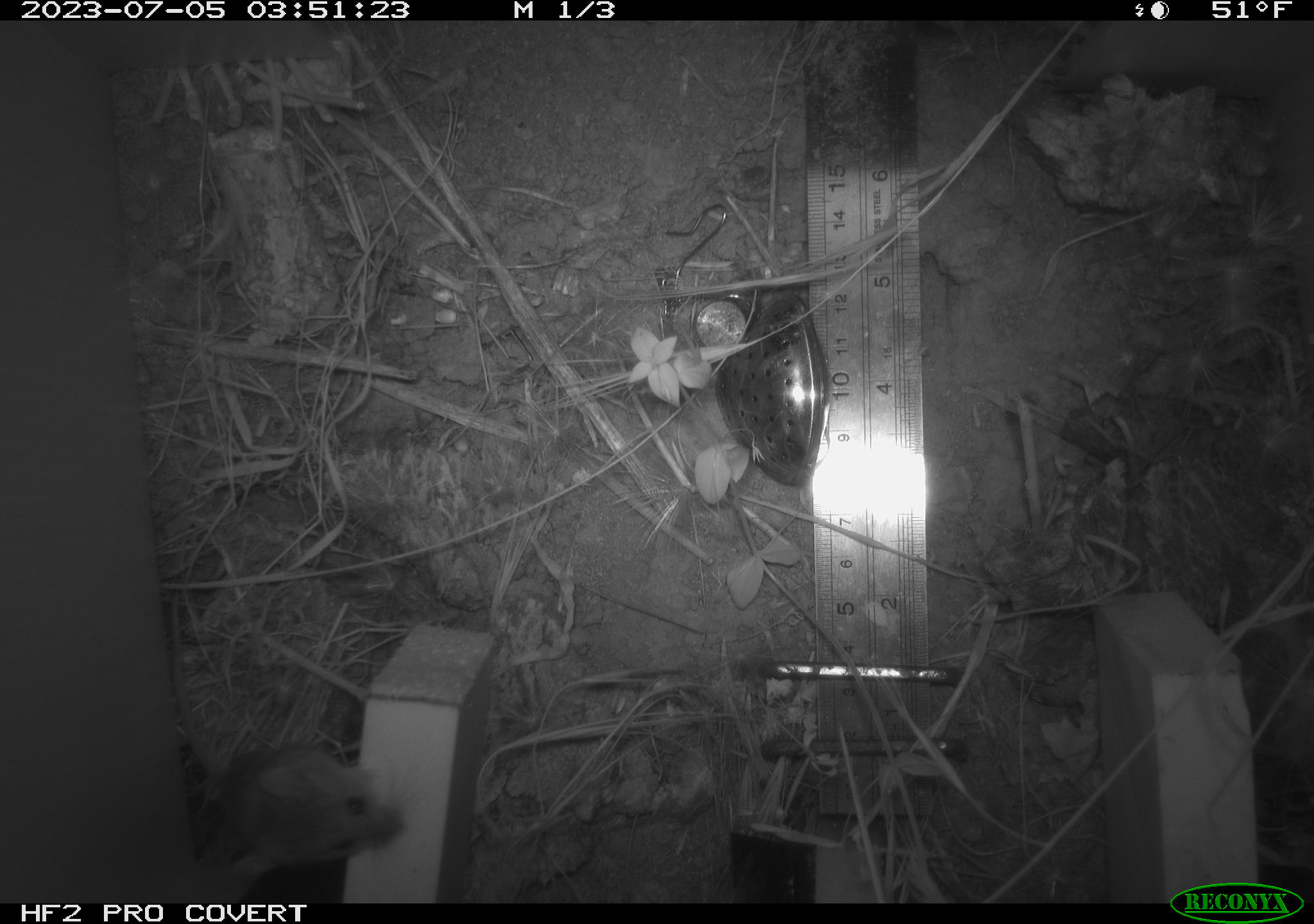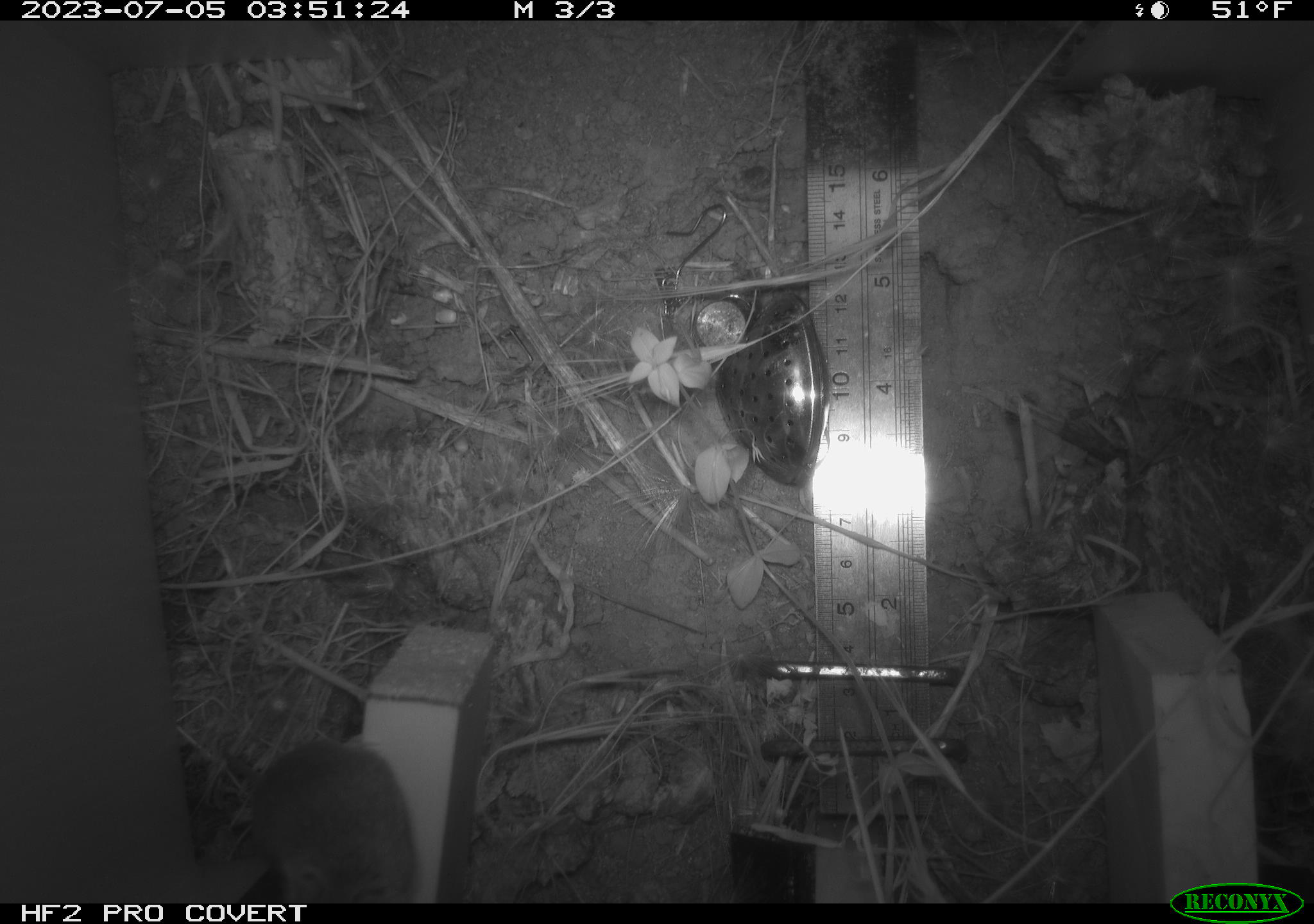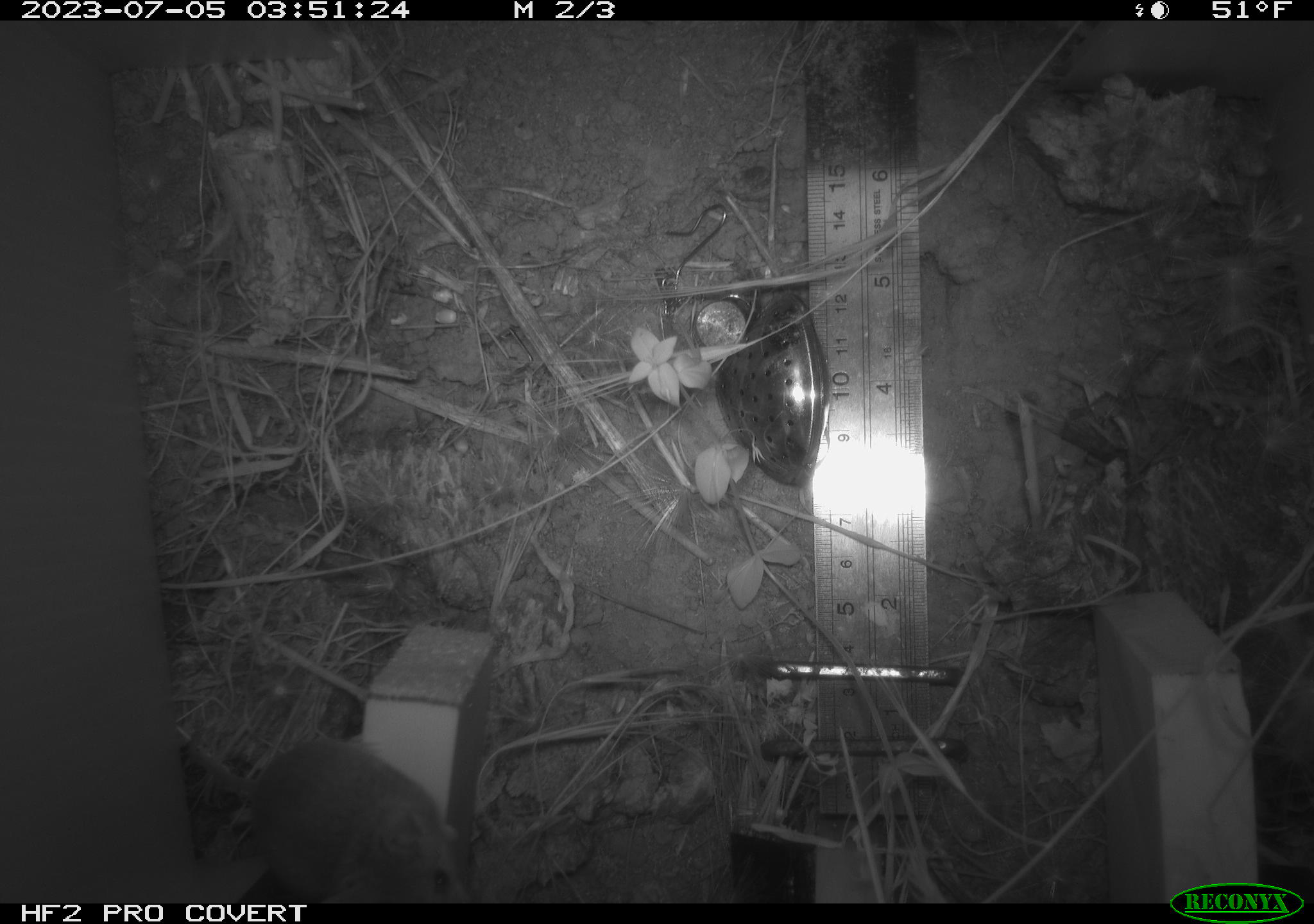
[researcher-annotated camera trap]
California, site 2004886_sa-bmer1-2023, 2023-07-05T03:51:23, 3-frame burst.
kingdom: Animalia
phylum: Chordata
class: Mammalia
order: Rodentia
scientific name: Rodentia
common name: mouse species